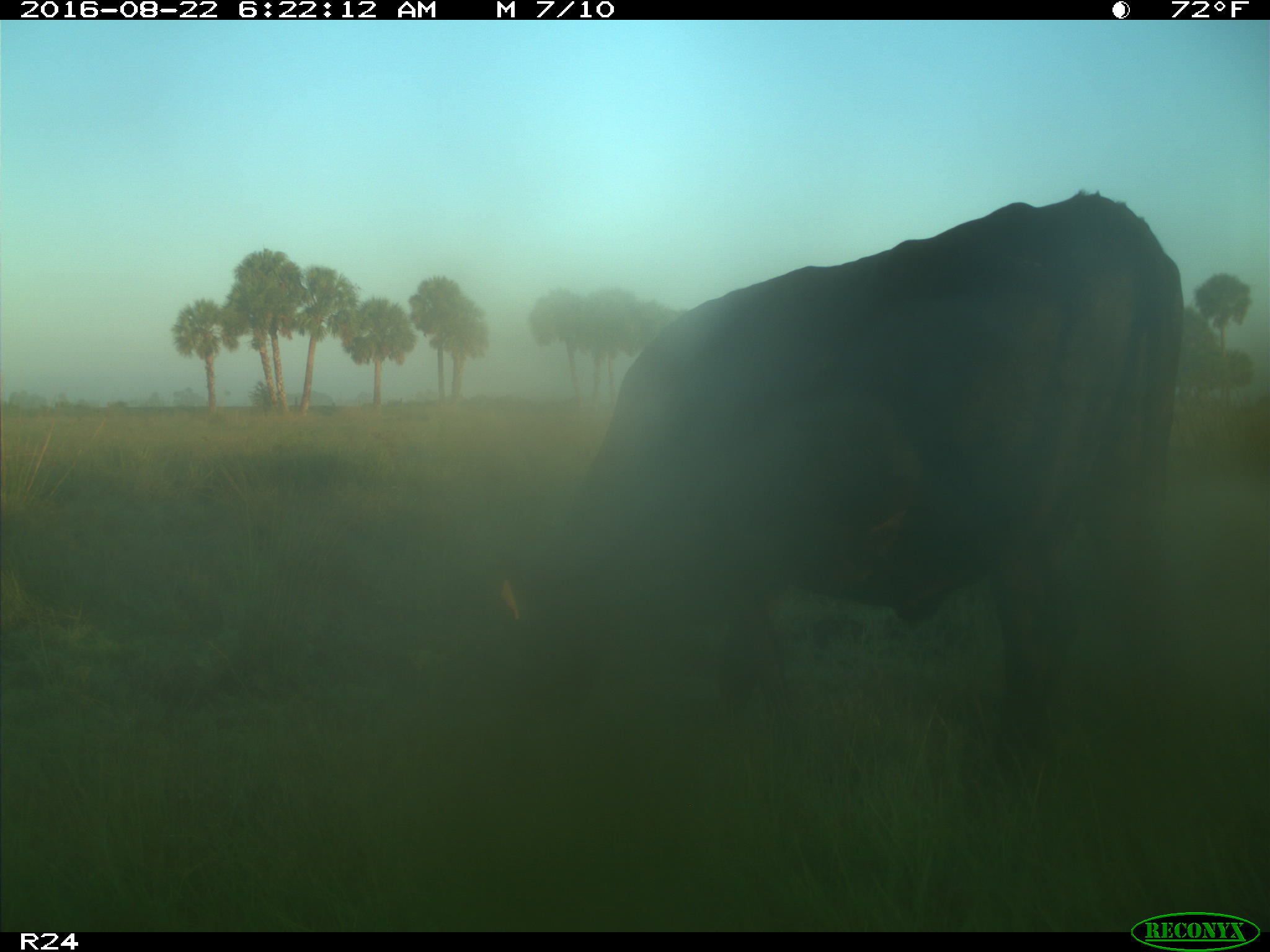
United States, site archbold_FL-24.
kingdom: Animalia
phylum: Chordata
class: Mammalia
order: Artiodactyla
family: Bovidae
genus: Bos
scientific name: Bos taurus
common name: domestic cow